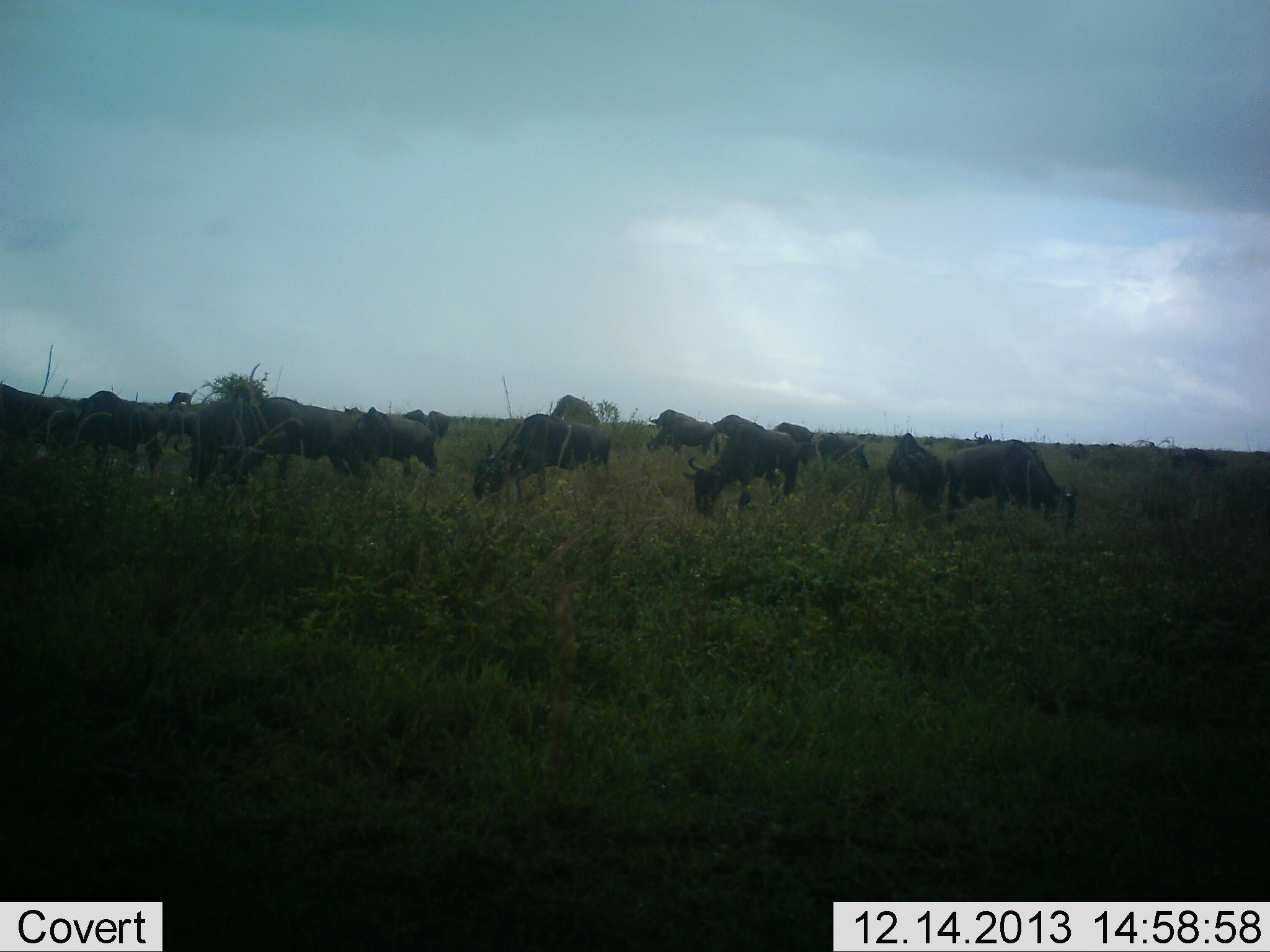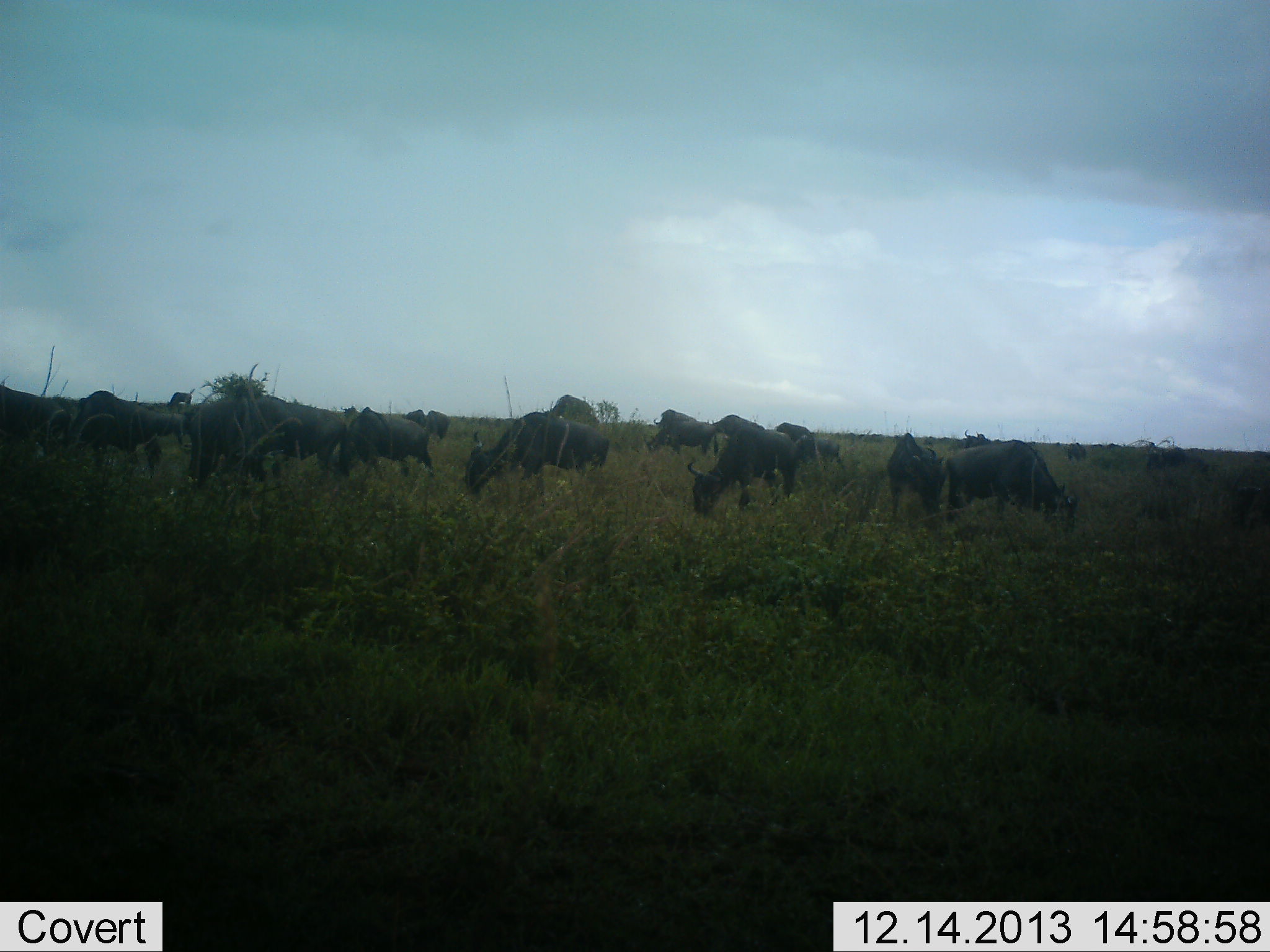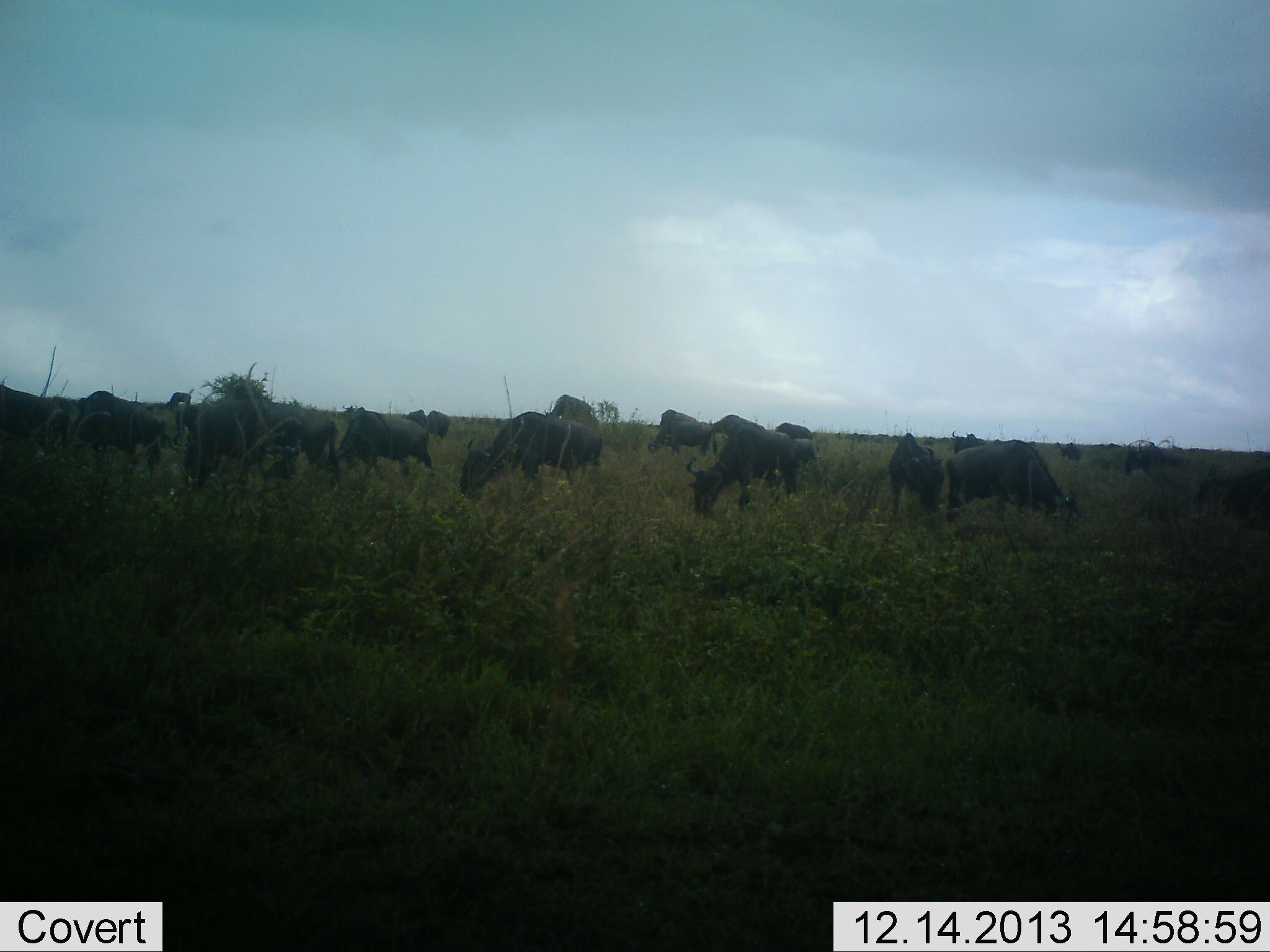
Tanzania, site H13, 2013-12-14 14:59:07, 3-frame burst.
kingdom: Animalia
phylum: Chordata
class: Mammalia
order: Artiodactyla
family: Bovidae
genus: Connochaetes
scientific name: Connochaetes taurinus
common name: blue wildebeest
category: wildebeest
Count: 11-50.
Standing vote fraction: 40%.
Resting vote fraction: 10%.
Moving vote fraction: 30%.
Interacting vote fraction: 0%.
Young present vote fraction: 0%.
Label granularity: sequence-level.